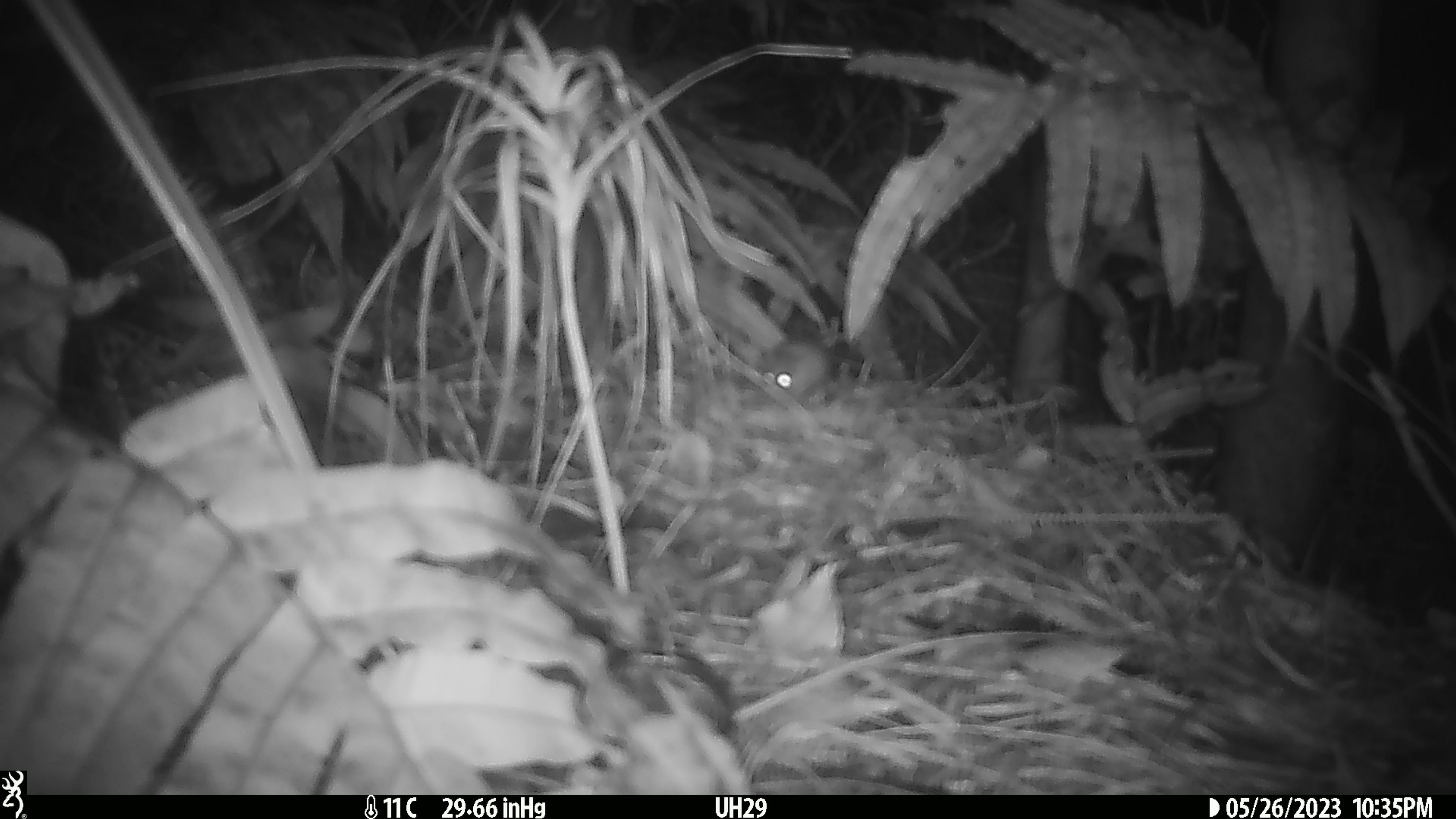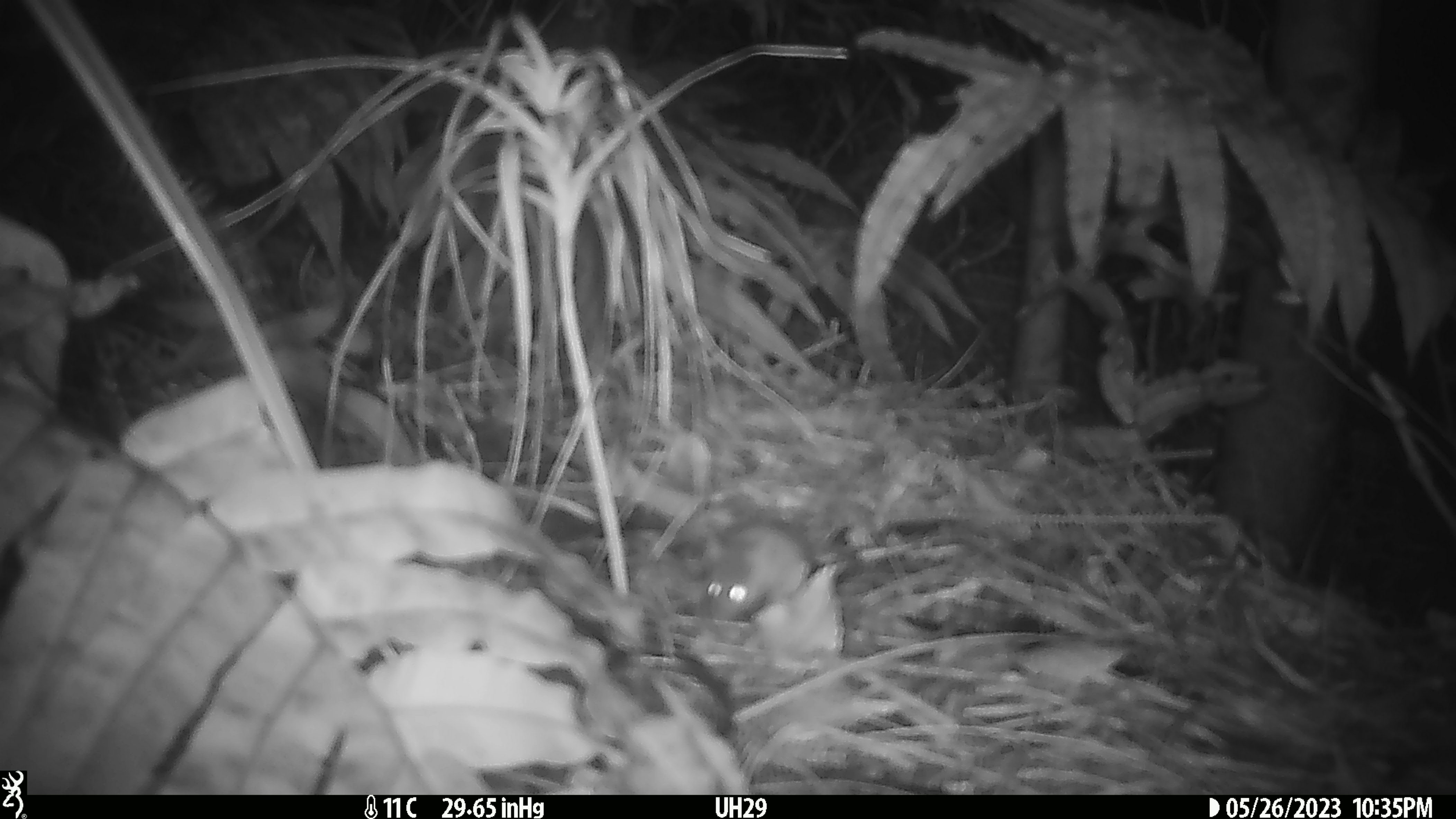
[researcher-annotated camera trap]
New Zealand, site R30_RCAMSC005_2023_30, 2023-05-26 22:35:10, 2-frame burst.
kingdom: Animalia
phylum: Chordata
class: Mammalia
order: Rodentia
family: Muridae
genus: Mus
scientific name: Mus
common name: mouse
Mouse (Mus).